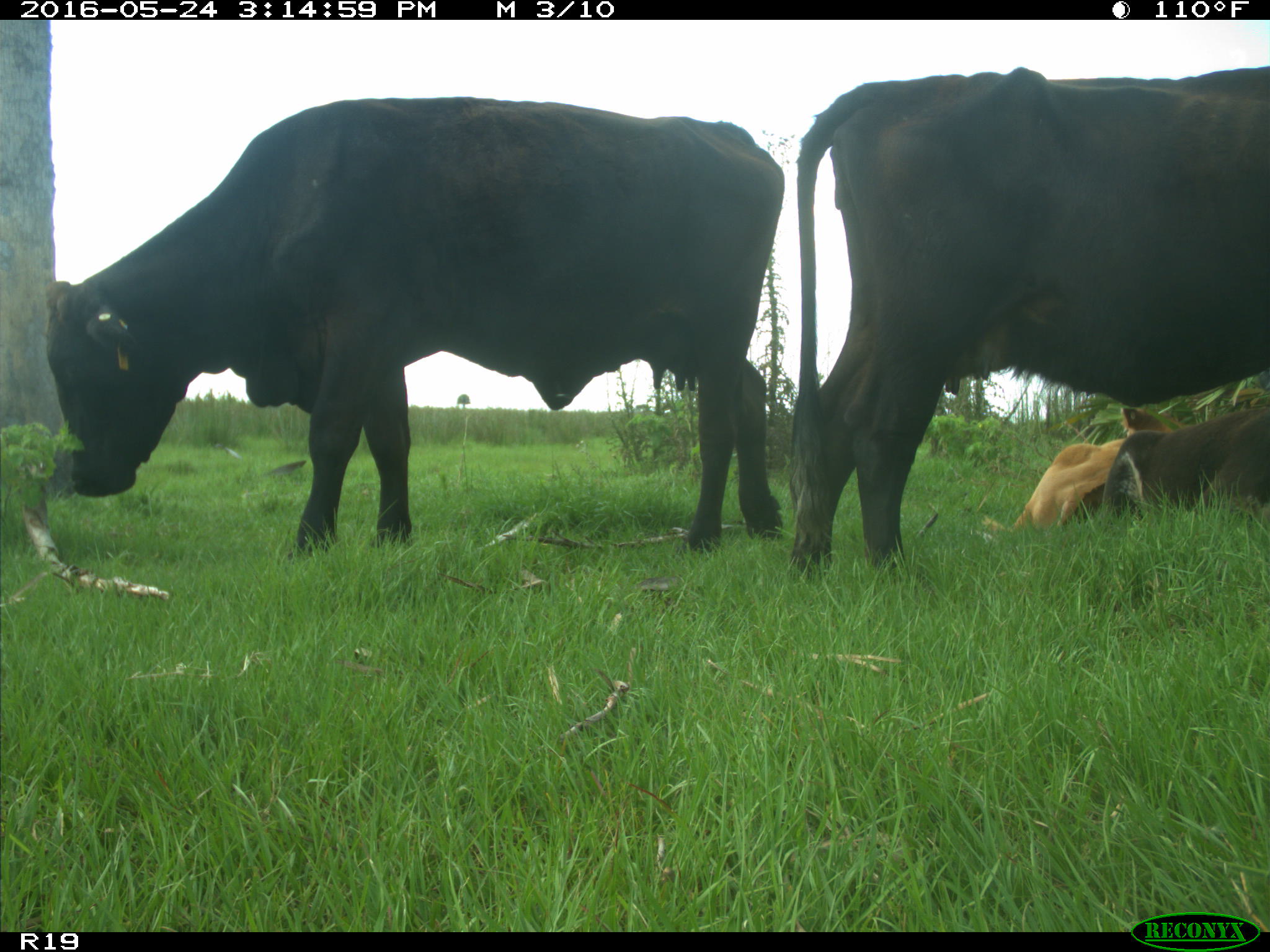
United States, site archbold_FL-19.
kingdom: Animalia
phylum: Chordata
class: Mammalia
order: Artiodactyla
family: Bovidae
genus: Bos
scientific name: Bos taurus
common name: domestic cow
Bos taurus (domestic cow).